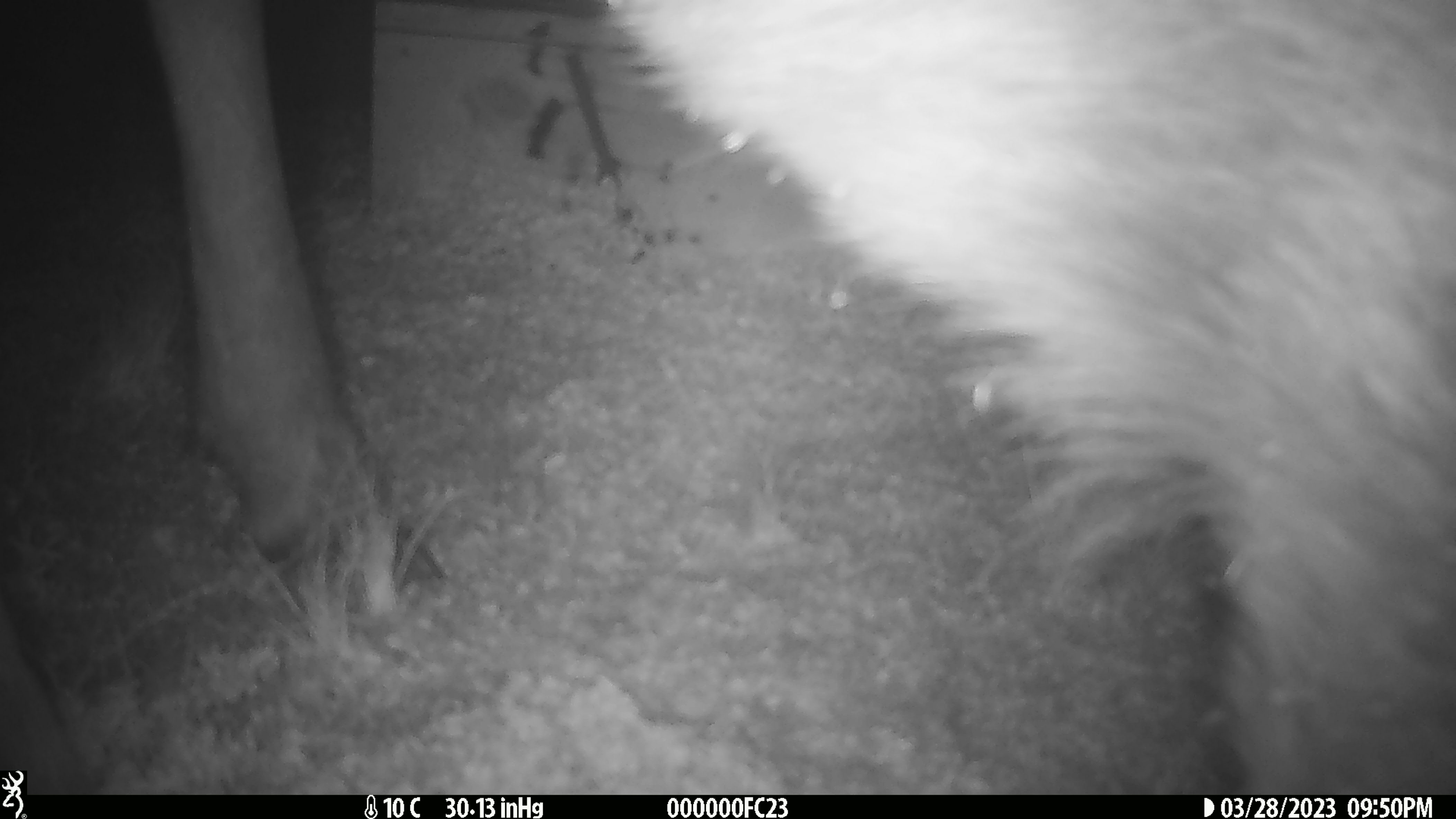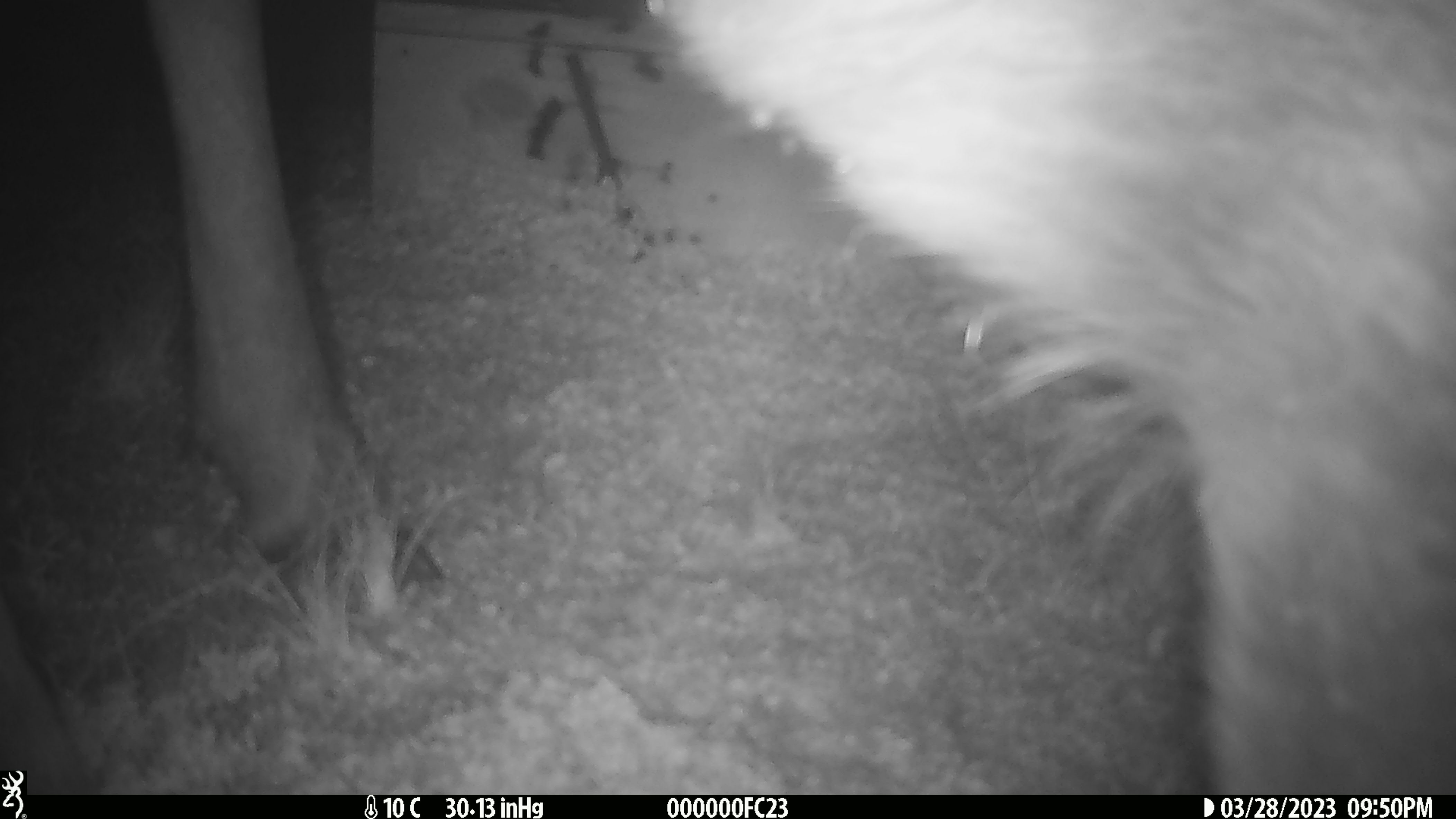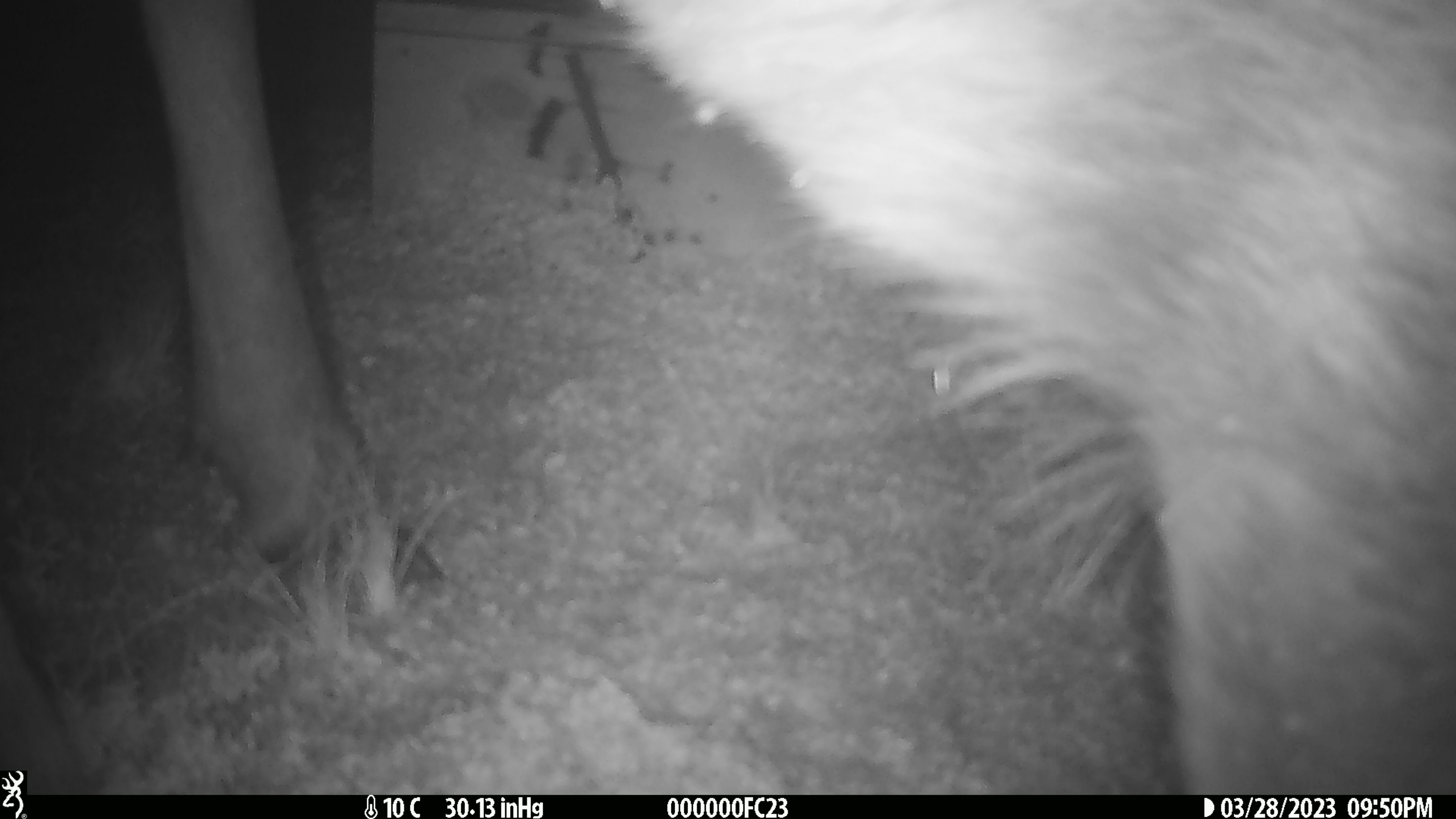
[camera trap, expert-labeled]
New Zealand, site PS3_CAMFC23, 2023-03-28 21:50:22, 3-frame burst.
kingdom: Animalia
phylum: Chordata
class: Mammalia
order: Artiodactyla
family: Cervidae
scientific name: Cervidae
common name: deer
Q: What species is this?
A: Deer (Cervidae).